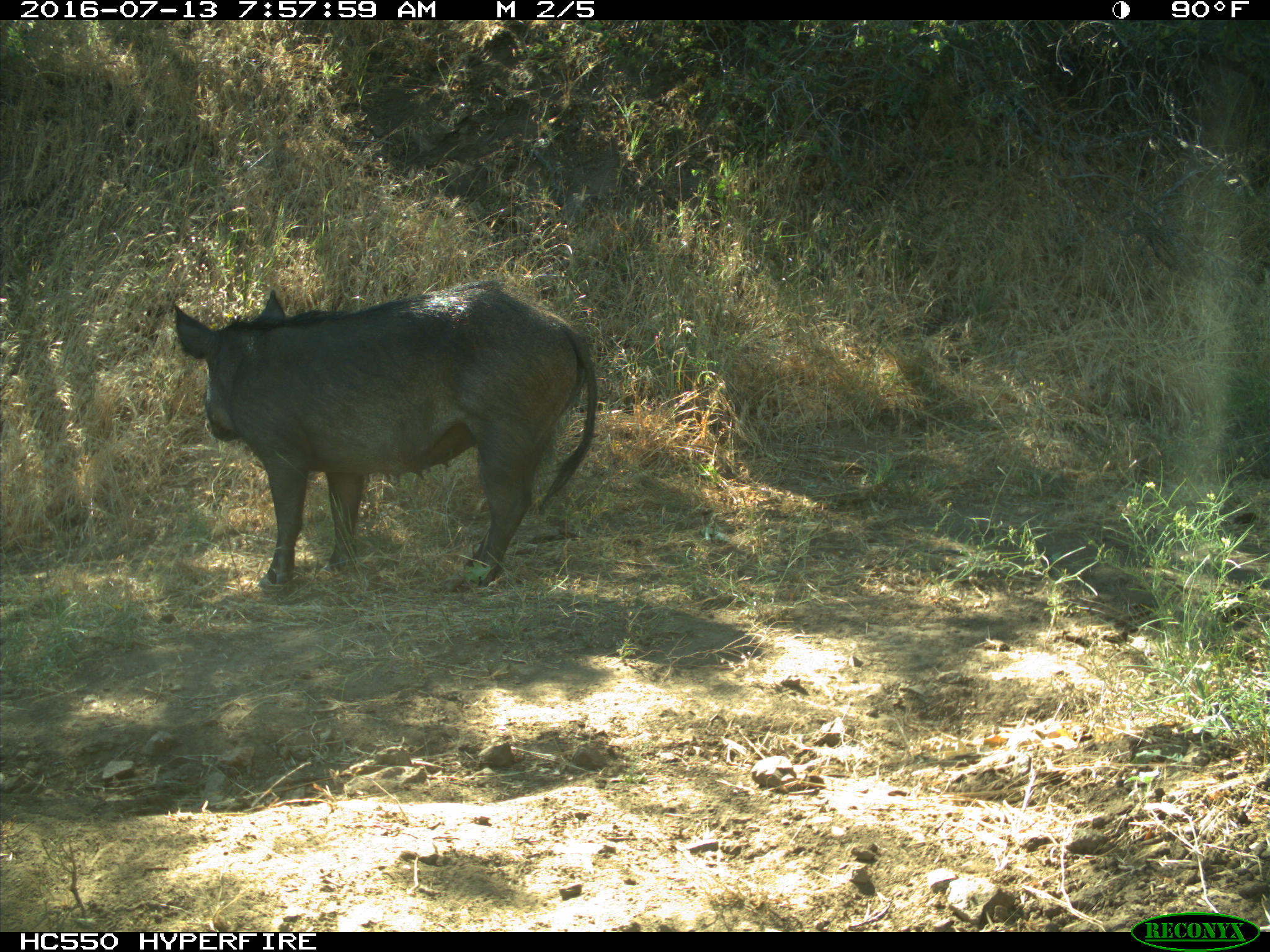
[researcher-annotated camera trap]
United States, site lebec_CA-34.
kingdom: Animalia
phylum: Chordata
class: Mammalia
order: Artiodactyla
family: Suidae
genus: Sus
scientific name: Sus scrofa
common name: wild boar